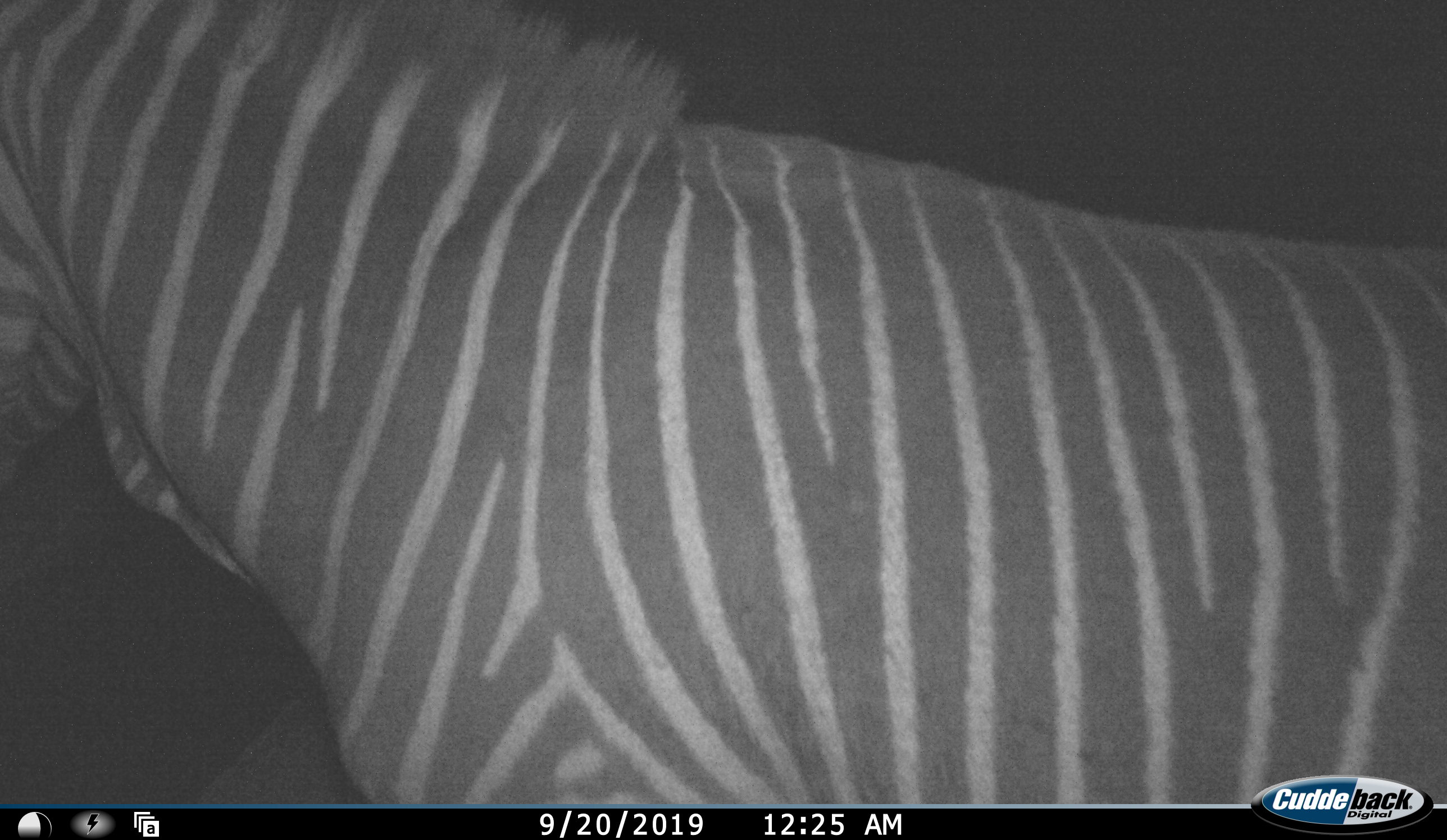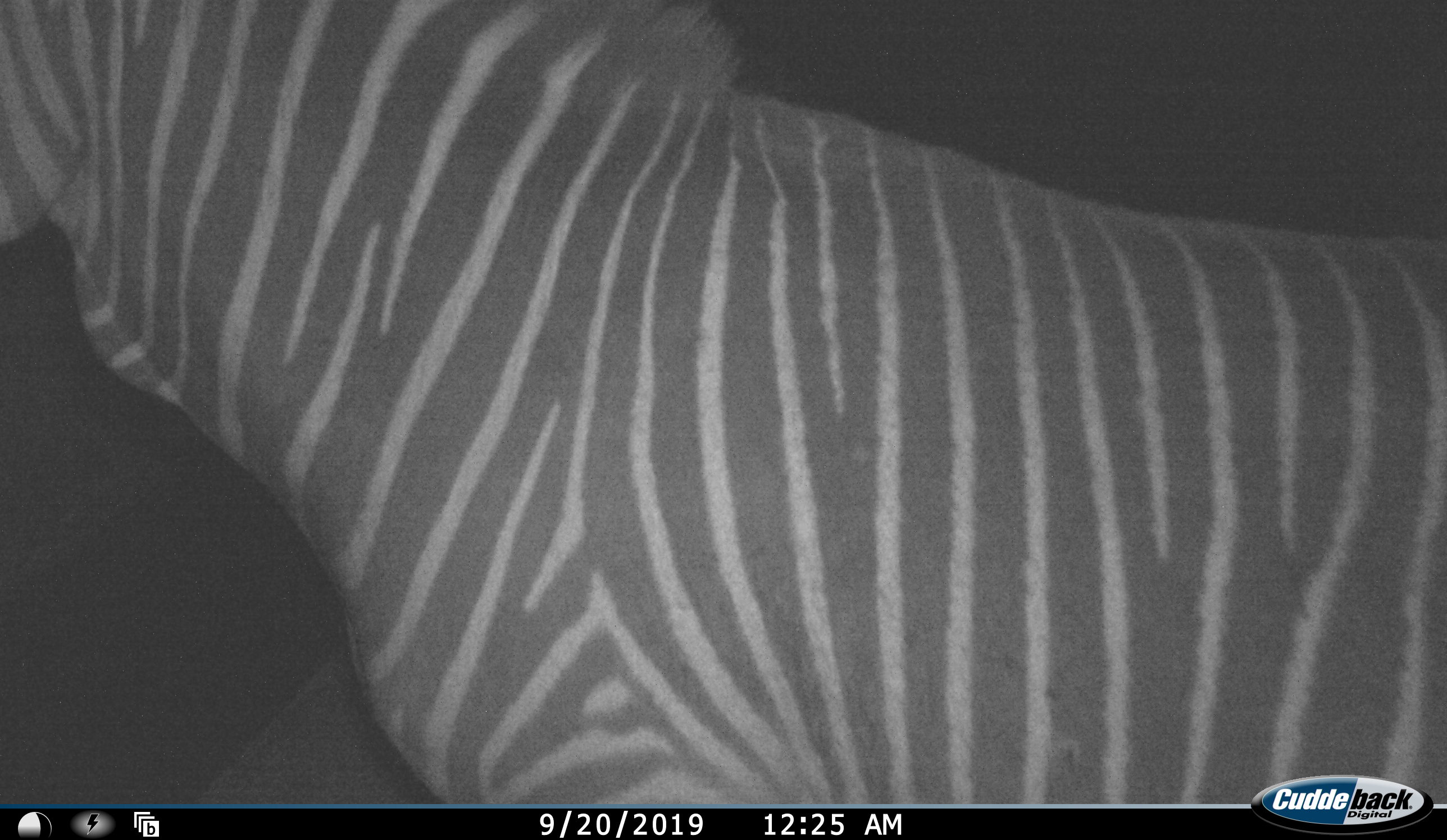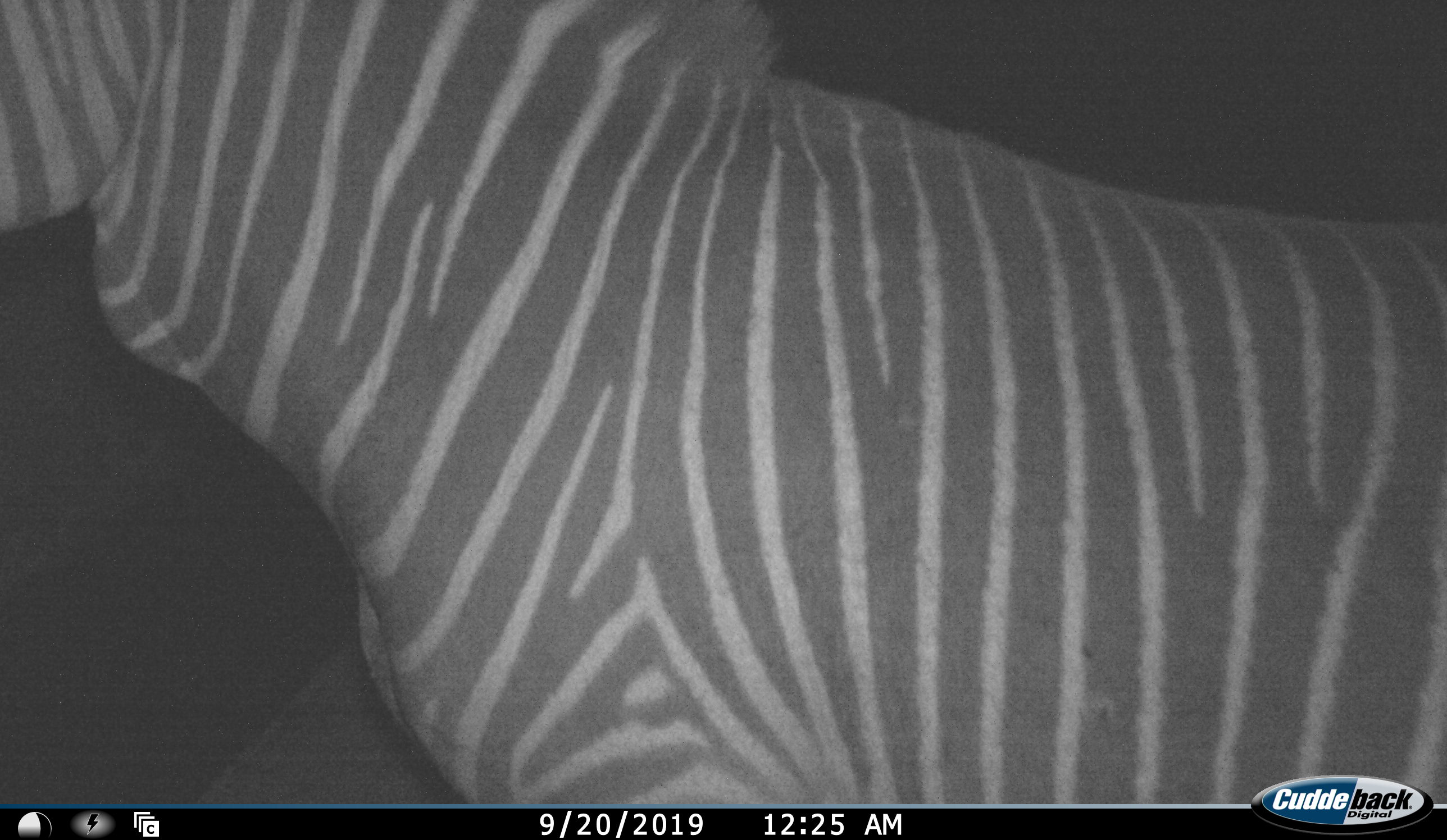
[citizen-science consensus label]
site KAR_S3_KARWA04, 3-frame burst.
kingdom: Animalia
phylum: Chordata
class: Mammalia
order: Perissodactyla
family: Equidae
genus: Equus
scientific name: Equus zebra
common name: mountain zebra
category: zebramountain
Zebramountain (mountain zebra) (Equus zebra), count 1. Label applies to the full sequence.